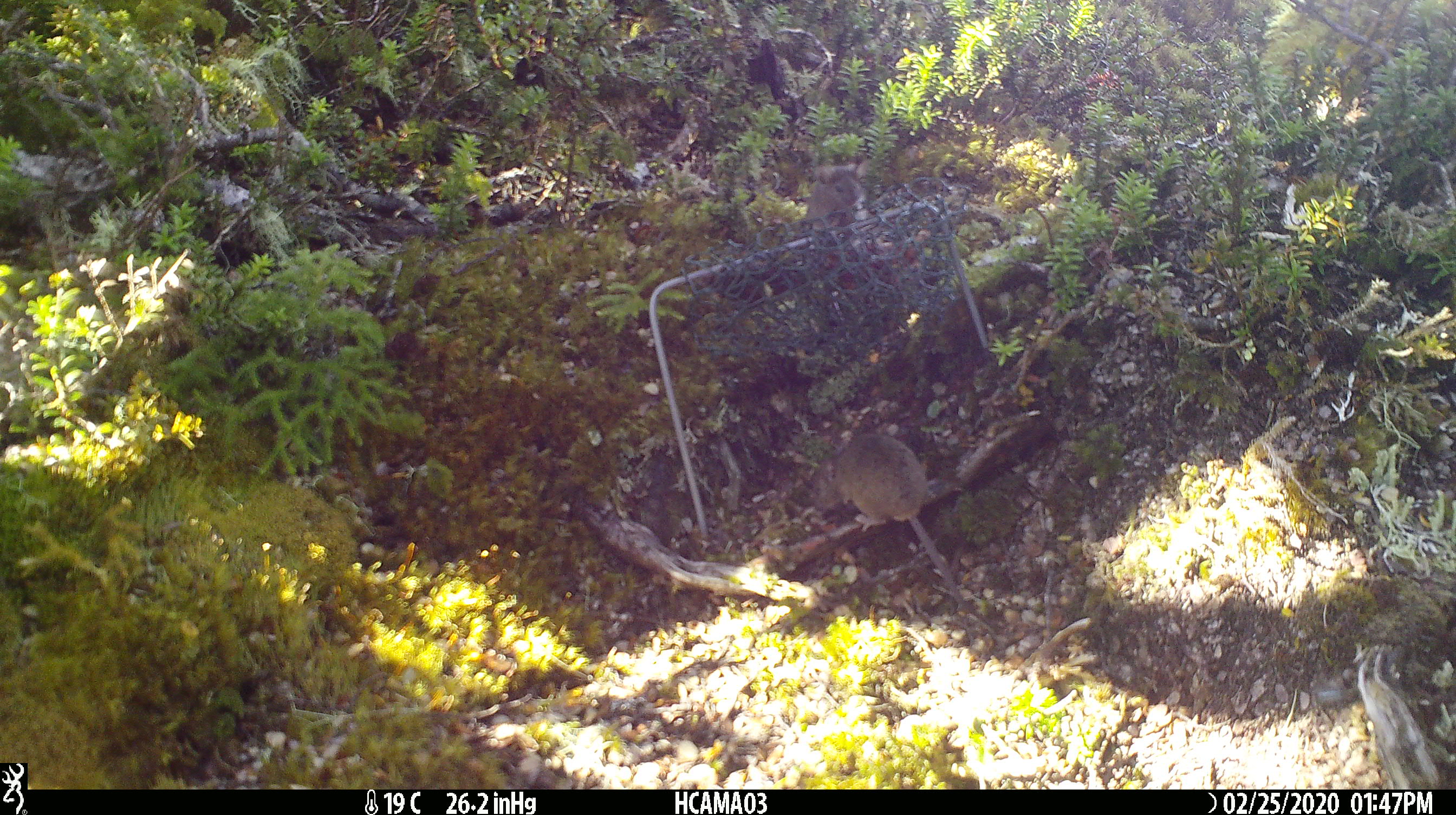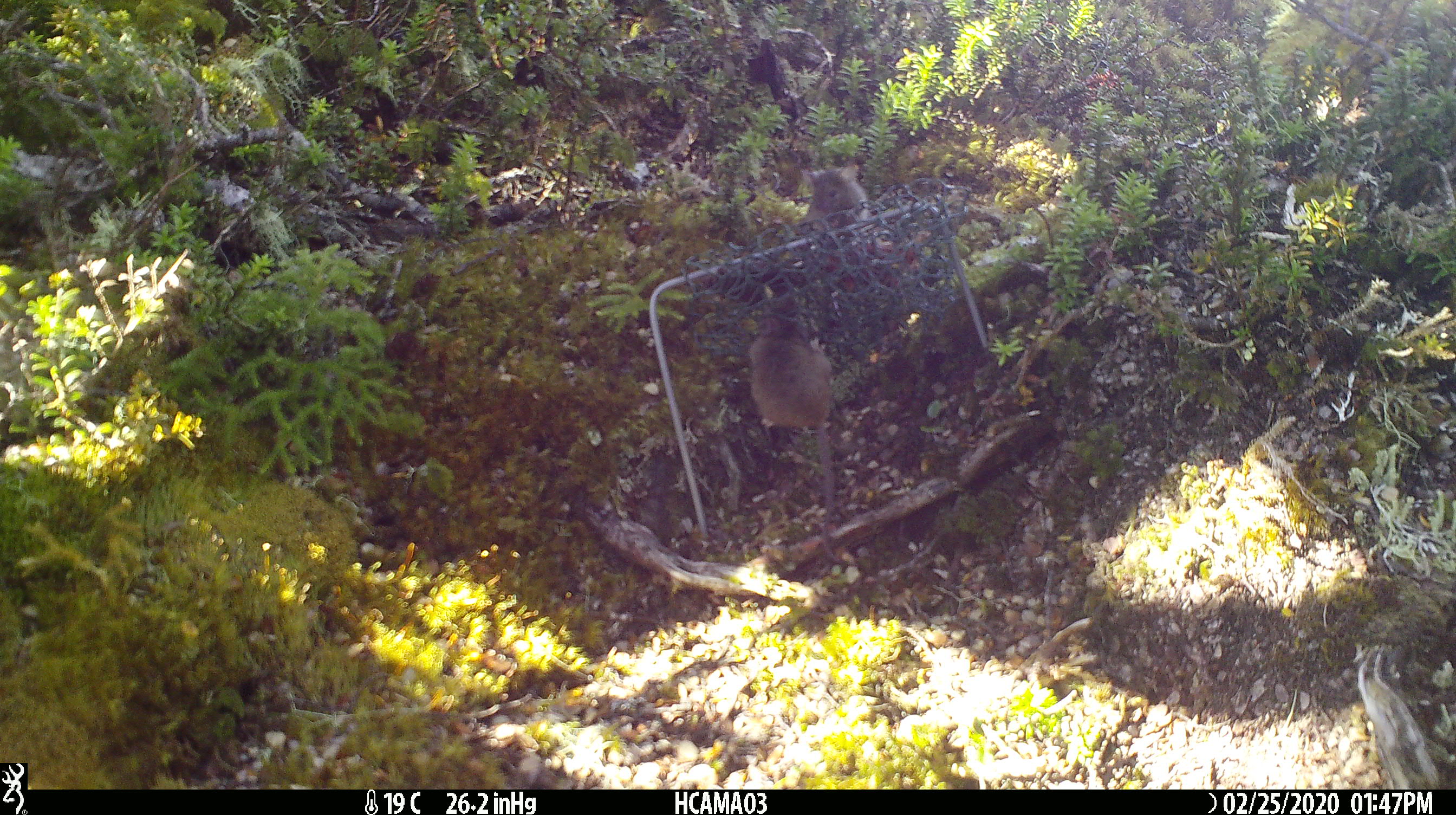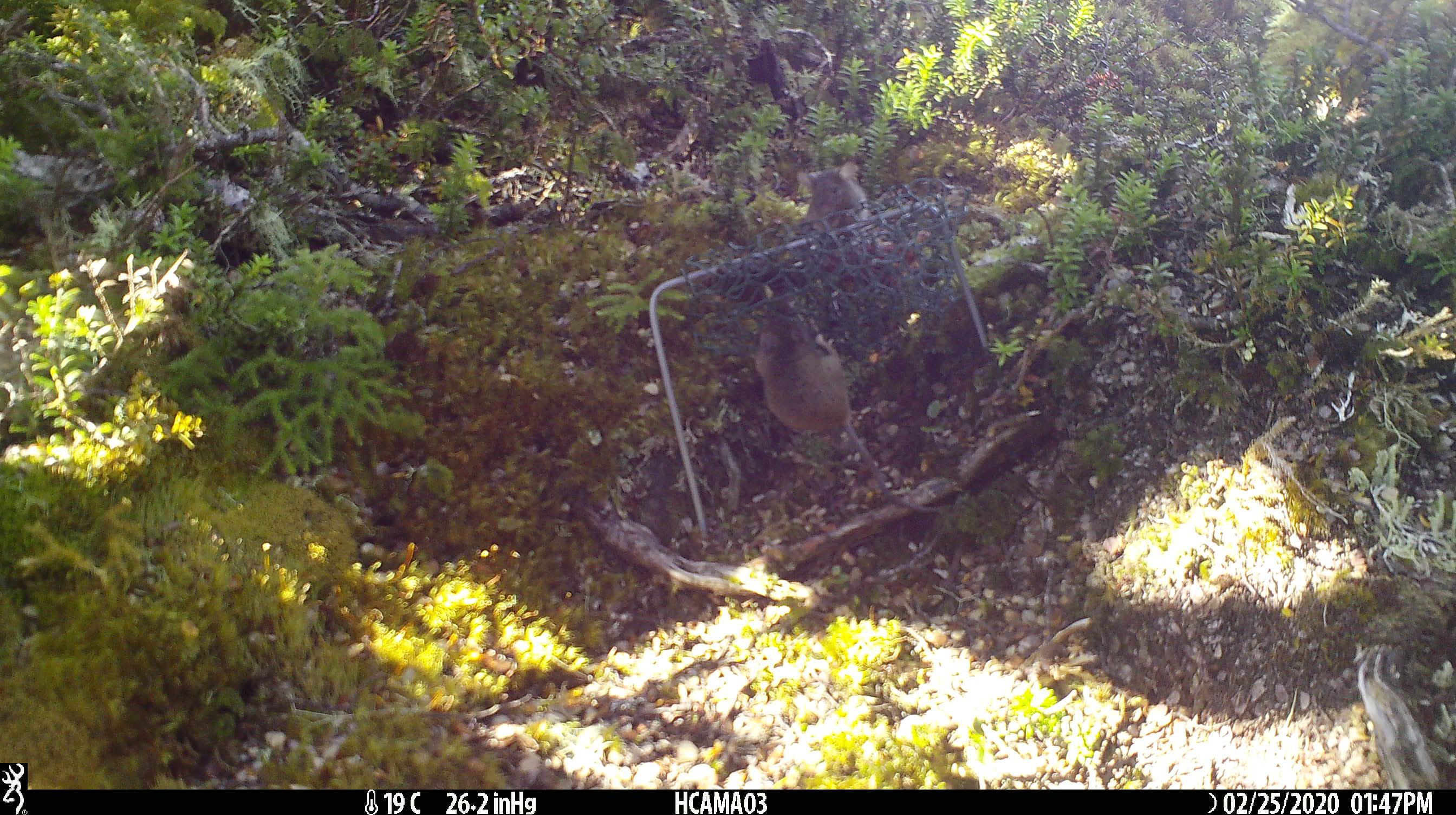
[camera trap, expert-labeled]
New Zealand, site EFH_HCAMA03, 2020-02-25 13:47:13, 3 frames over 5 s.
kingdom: Animalia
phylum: Chordata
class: Mammalia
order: Rodentia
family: Muridae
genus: Mus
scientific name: Mus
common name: mouse